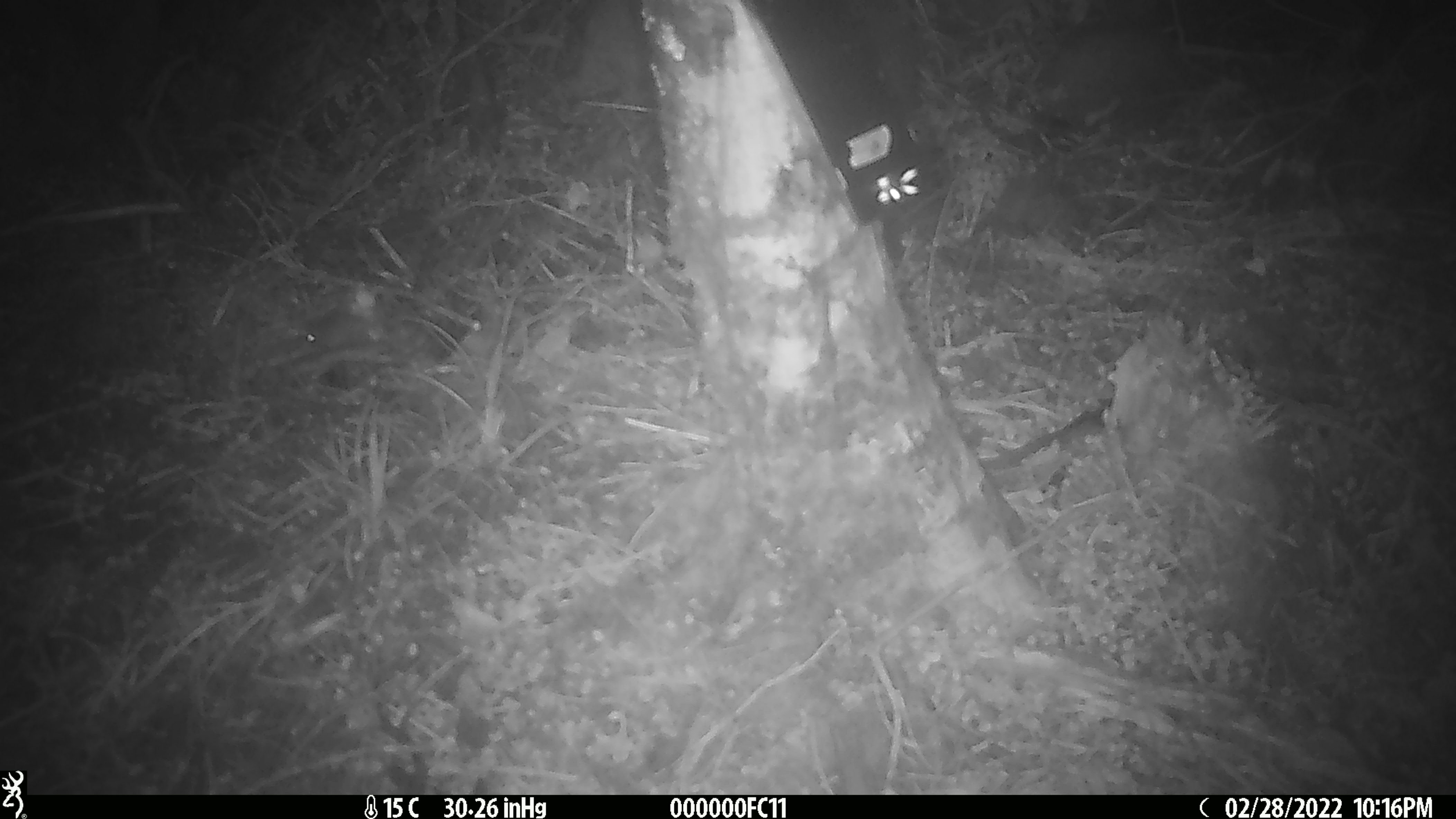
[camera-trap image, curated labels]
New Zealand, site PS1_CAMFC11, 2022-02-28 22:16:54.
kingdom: Animalia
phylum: Chordata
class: Mammalia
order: Rodentia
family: Muridae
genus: Mus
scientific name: Mus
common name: mouse